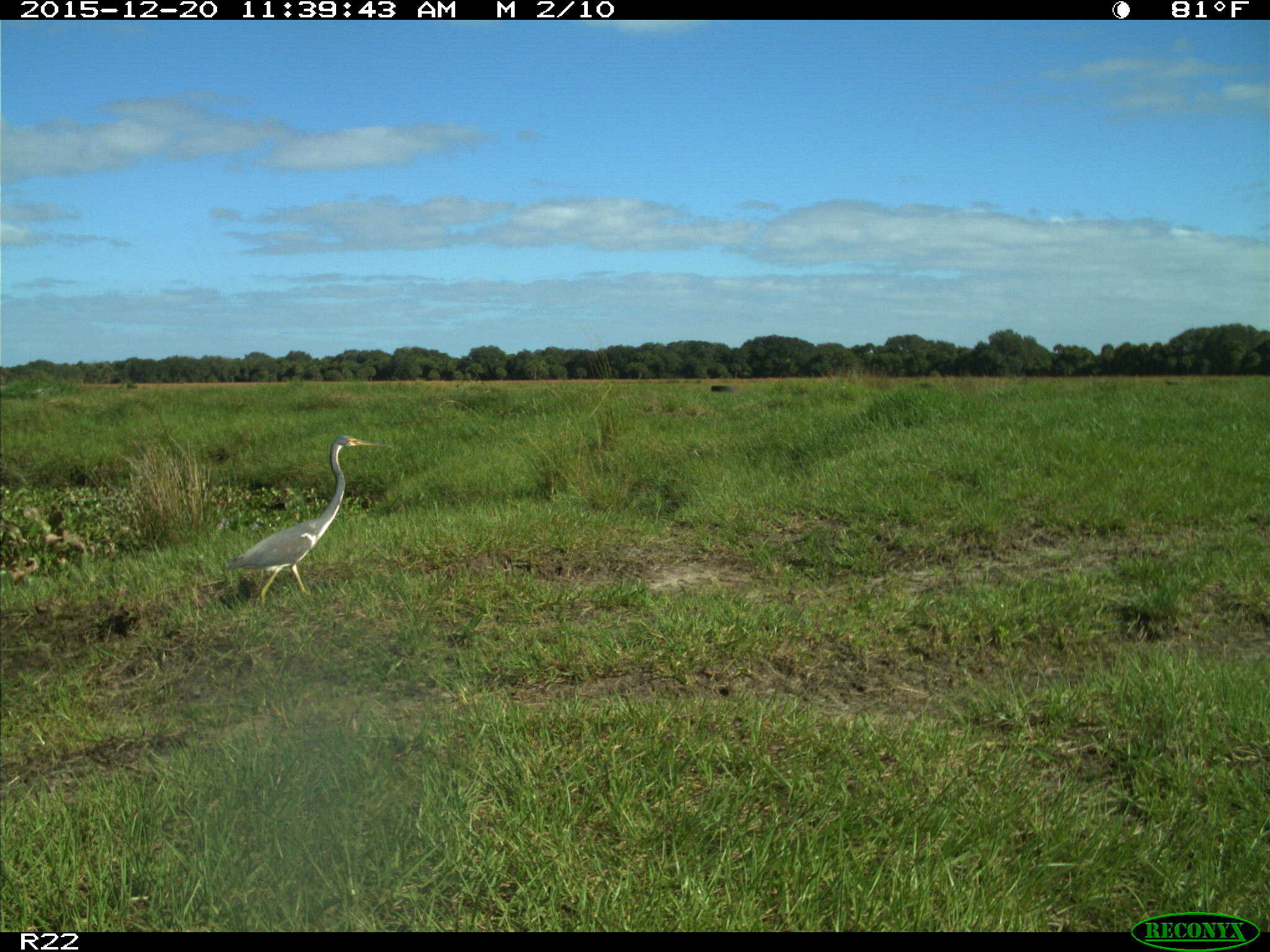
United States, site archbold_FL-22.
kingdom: Animalia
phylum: Chordata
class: Aves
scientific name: Aves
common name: birds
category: unidentified bird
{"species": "unidentified bird (birds) (Aves)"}